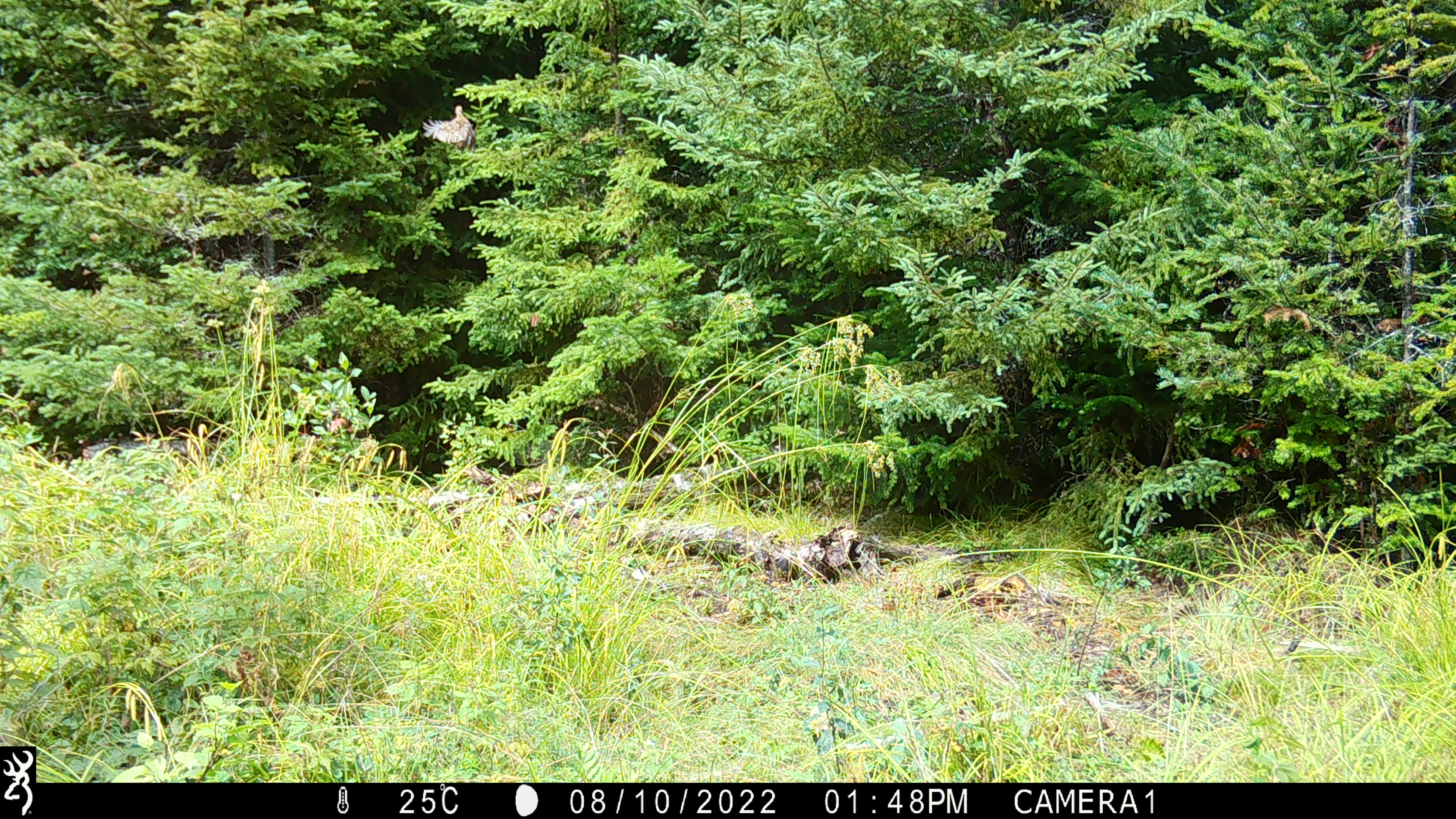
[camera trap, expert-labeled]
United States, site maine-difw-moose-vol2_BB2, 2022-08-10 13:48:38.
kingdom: Animalia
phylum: Chordata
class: Aves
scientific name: Aves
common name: bird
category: bird sp.